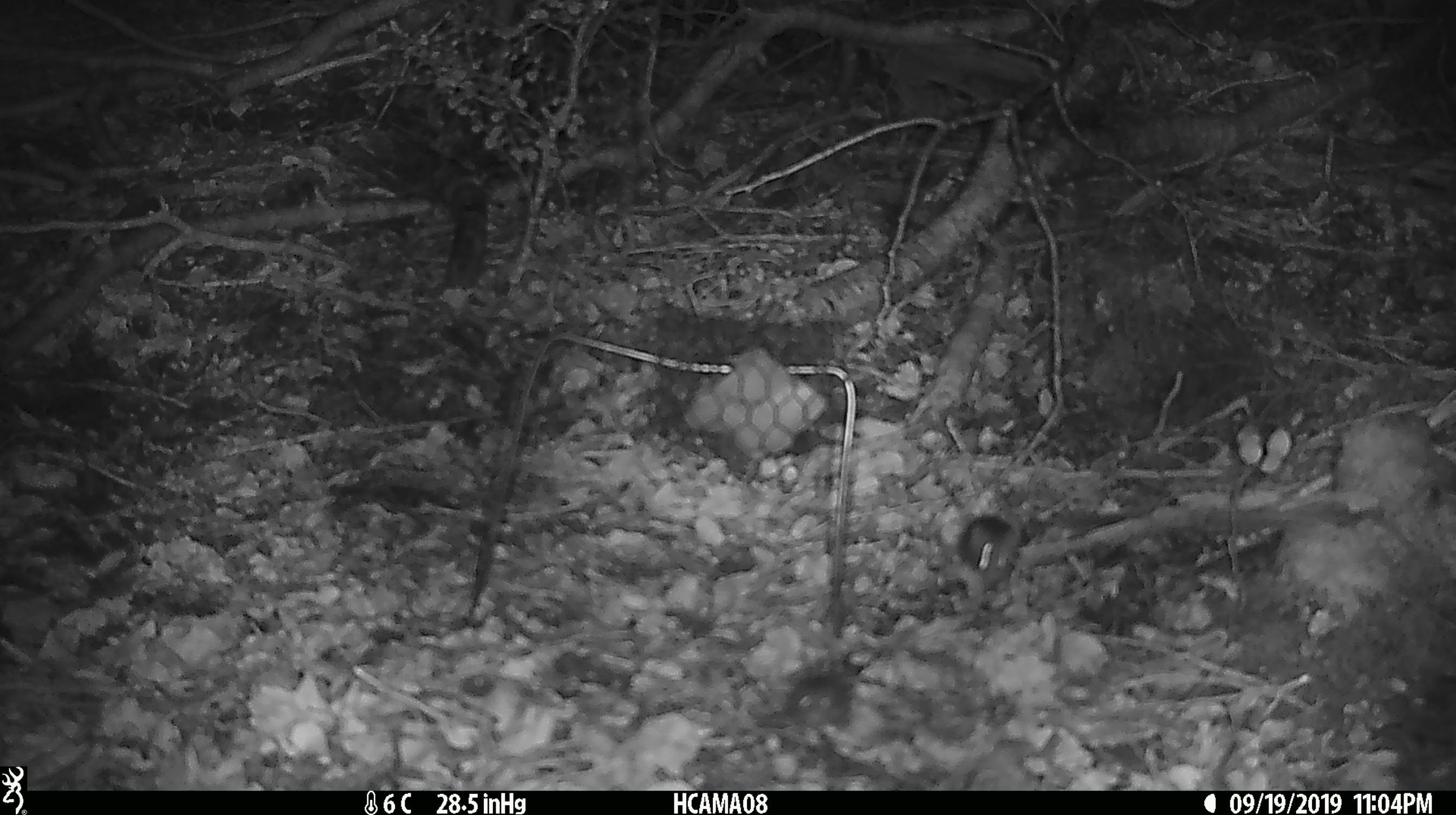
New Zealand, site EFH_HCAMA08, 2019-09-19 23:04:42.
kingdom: Animalia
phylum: Chordata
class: Mammalia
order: Rodentia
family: Muridae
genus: Mus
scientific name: Mus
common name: mouse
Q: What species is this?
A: Mouse (Mus).